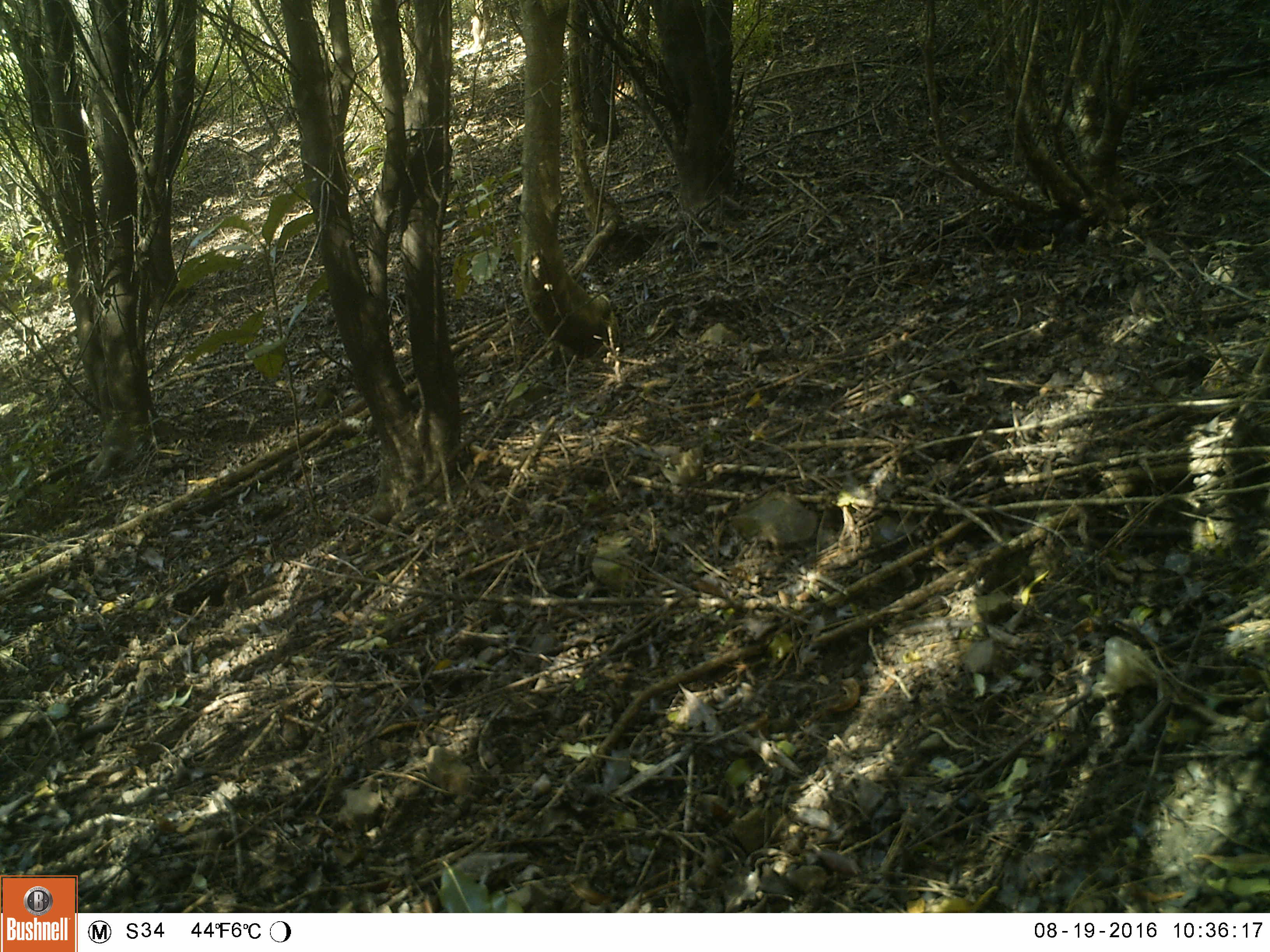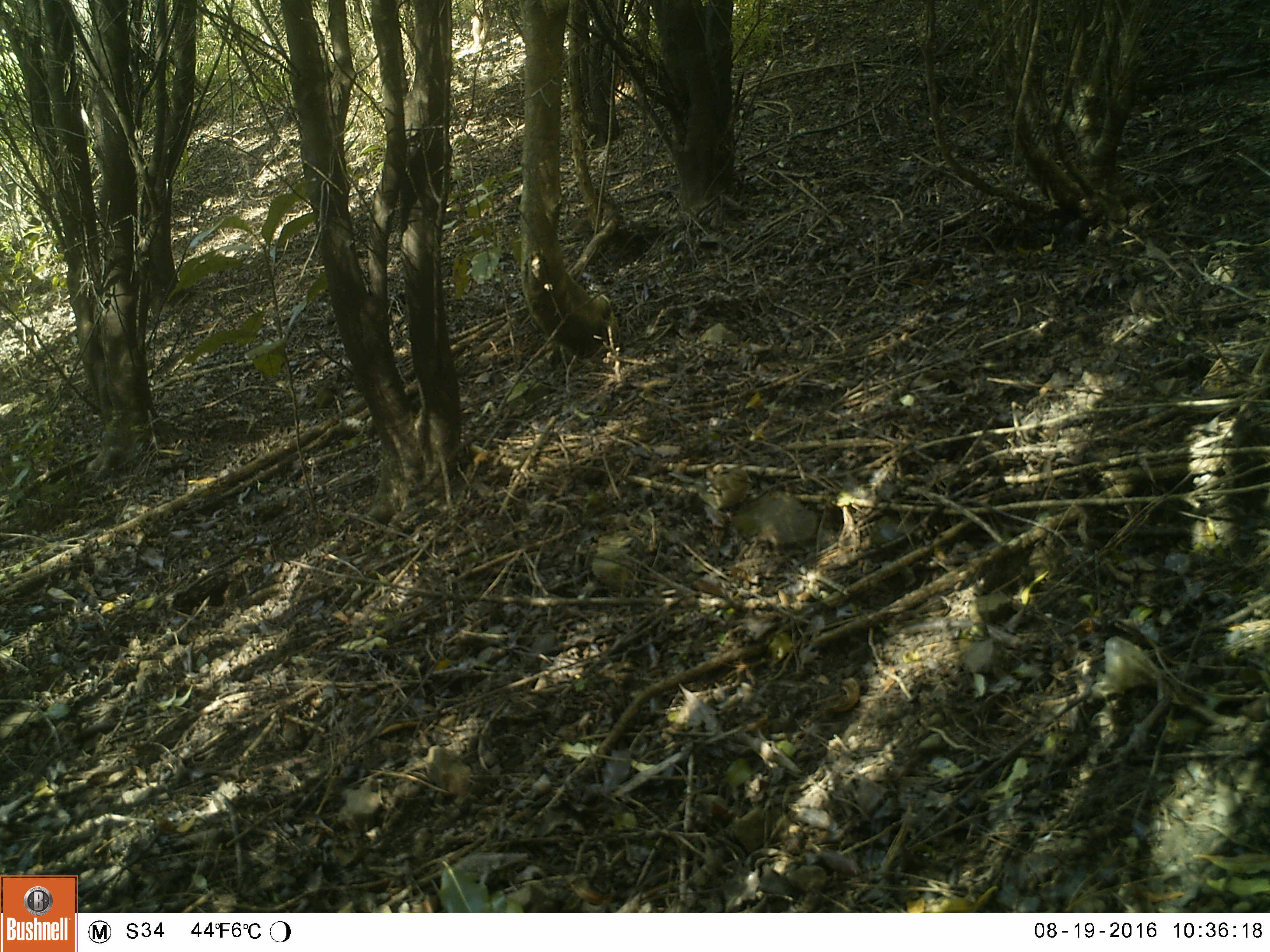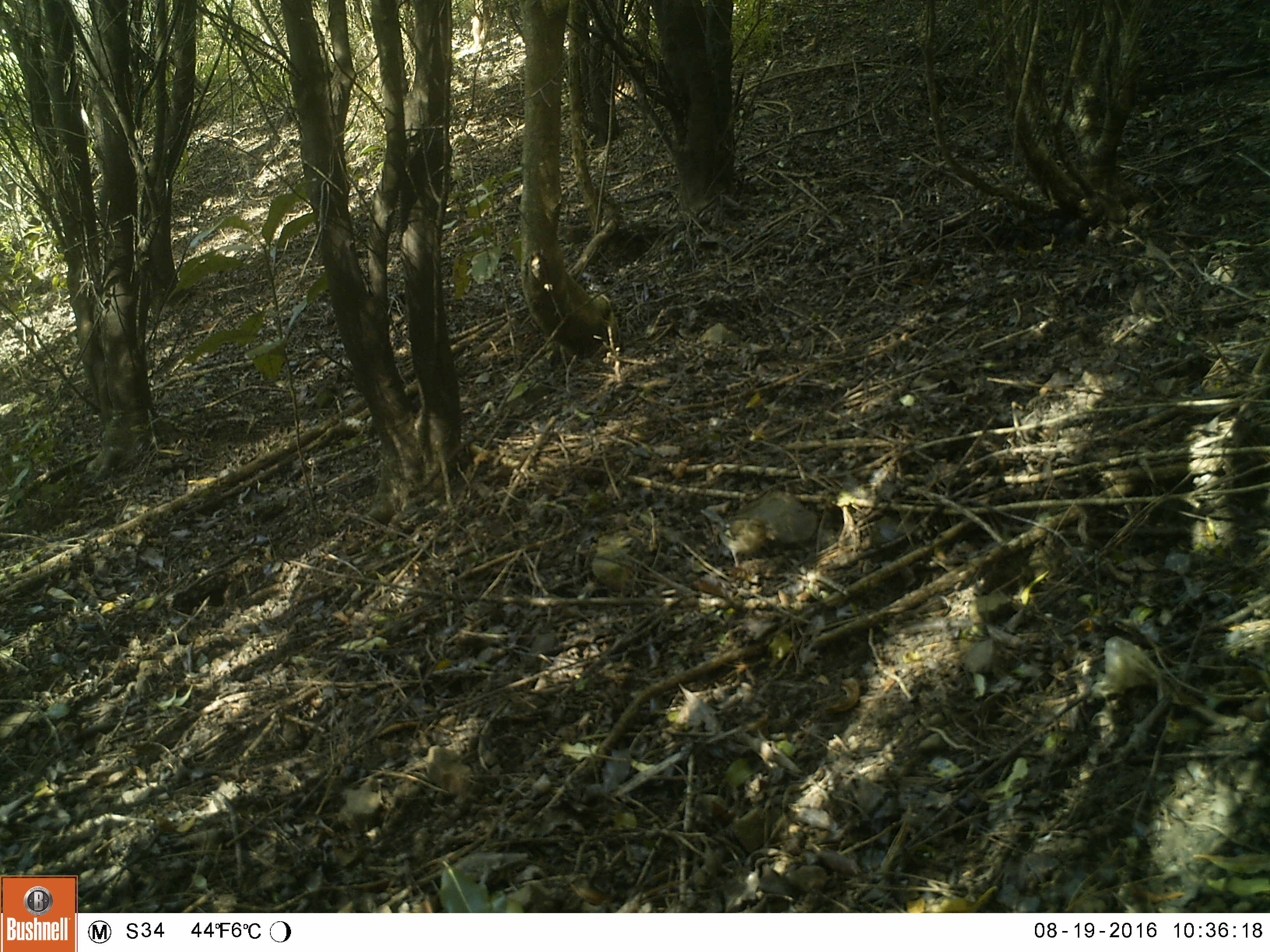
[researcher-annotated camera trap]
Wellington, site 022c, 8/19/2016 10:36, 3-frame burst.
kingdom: Animalia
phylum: Chordata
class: Aves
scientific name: Aves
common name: bird